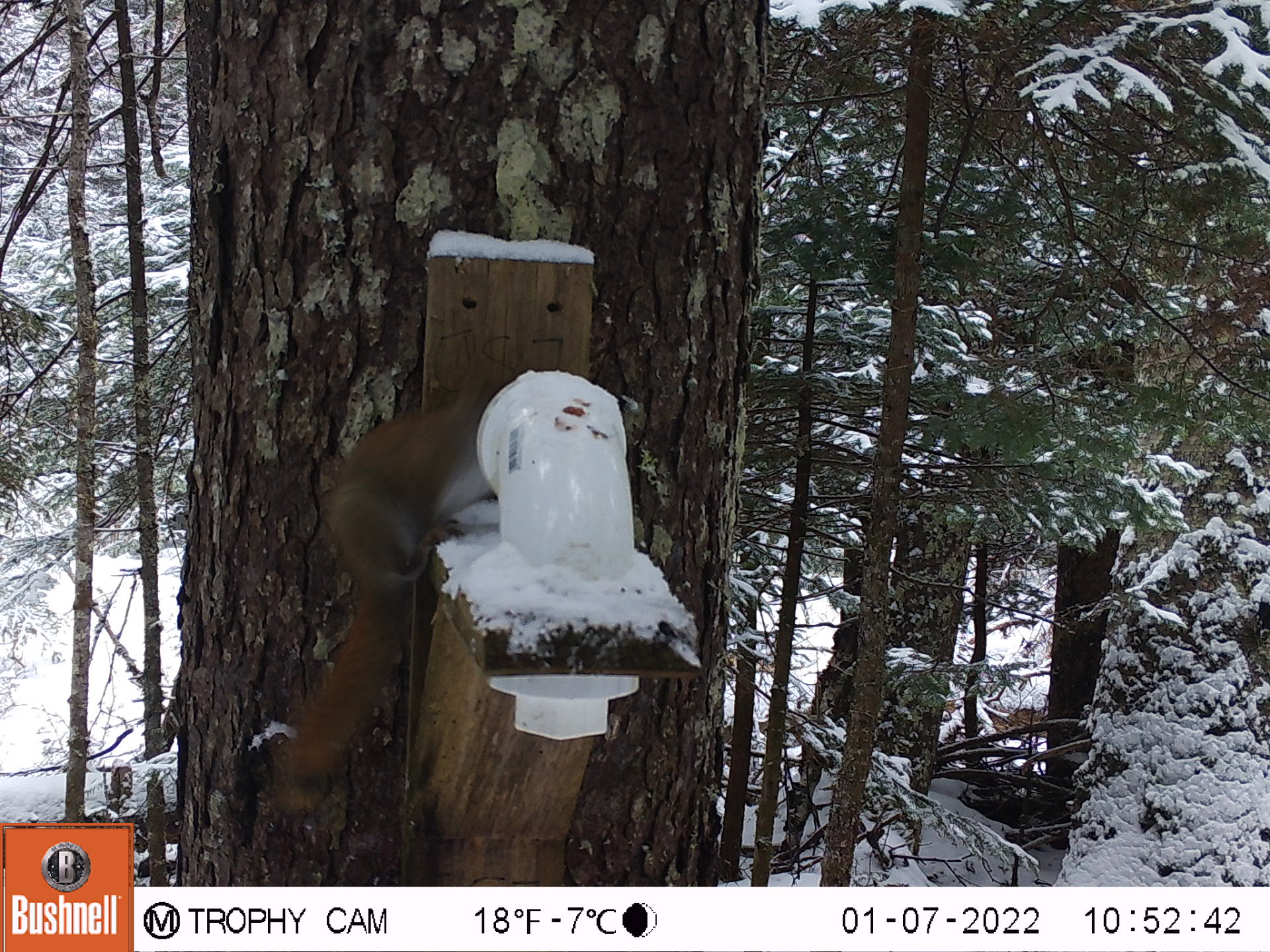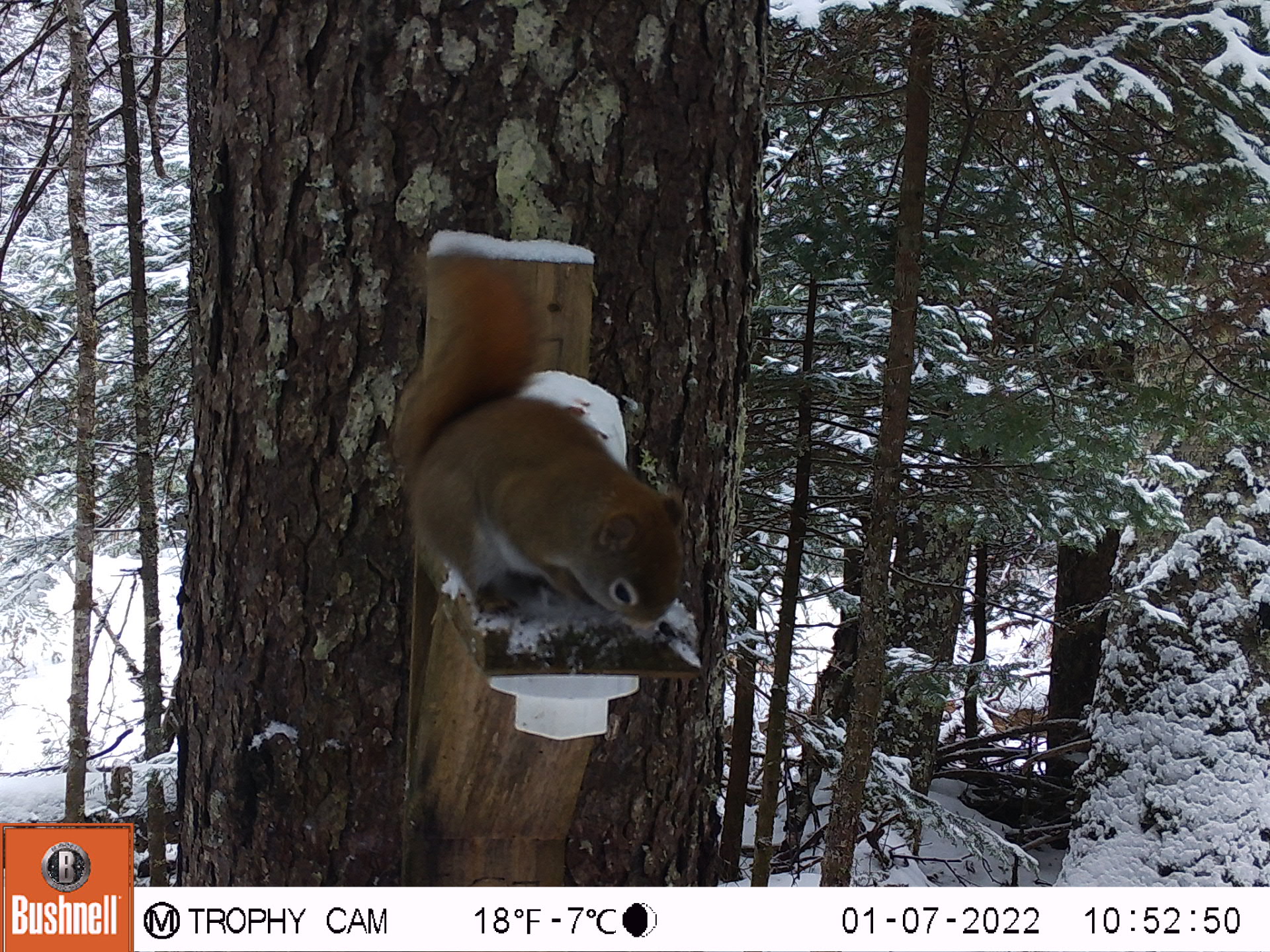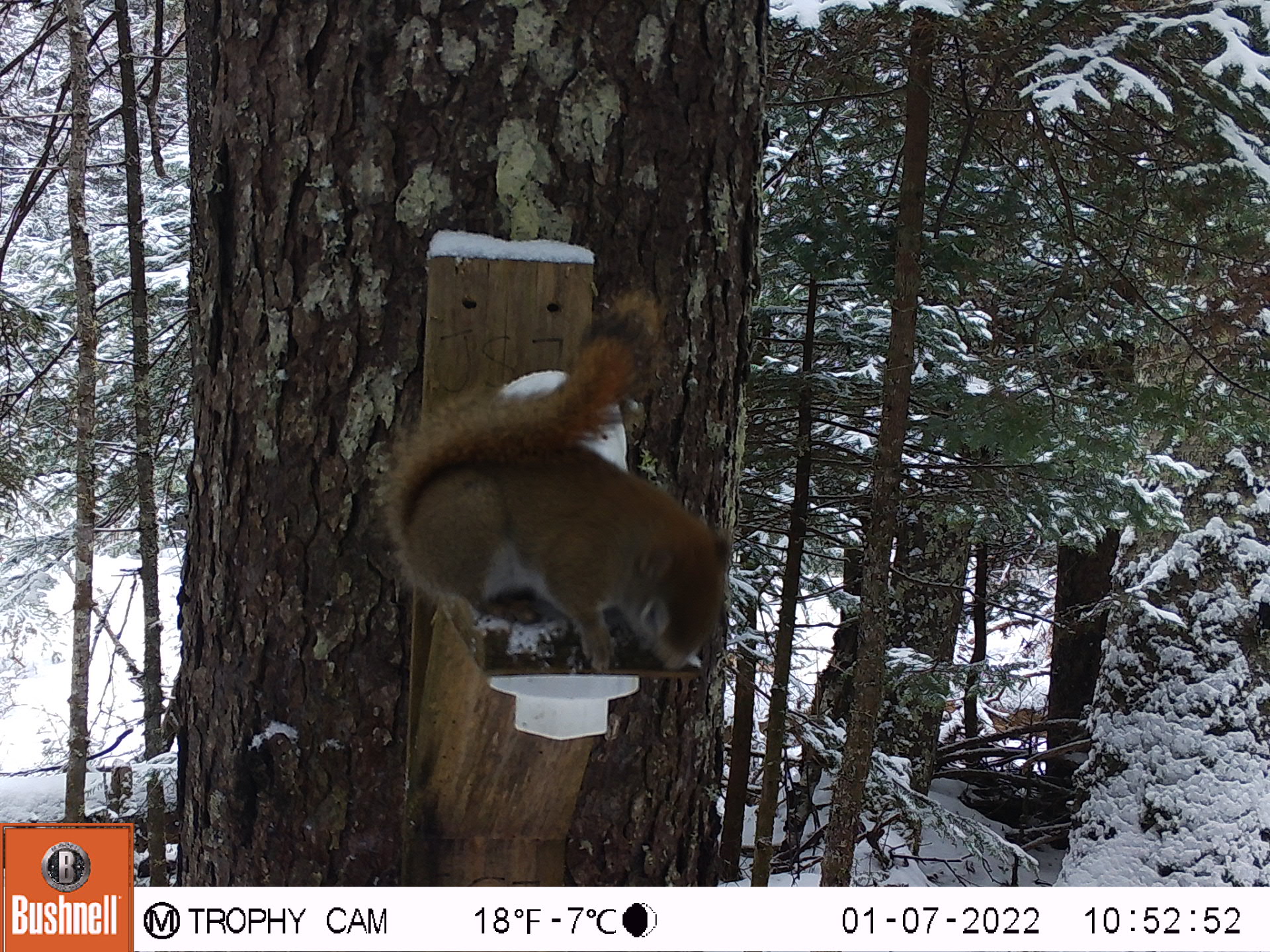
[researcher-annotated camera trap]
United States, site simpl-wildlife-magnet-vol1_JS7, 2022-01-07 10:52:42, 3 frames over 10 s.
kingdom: Animalia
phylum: Chordata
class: Mammalia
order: Rodentia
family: Sciuridae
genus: Tamiasciurus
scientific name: Tamiasciurus hudsonicus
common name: red squirrel